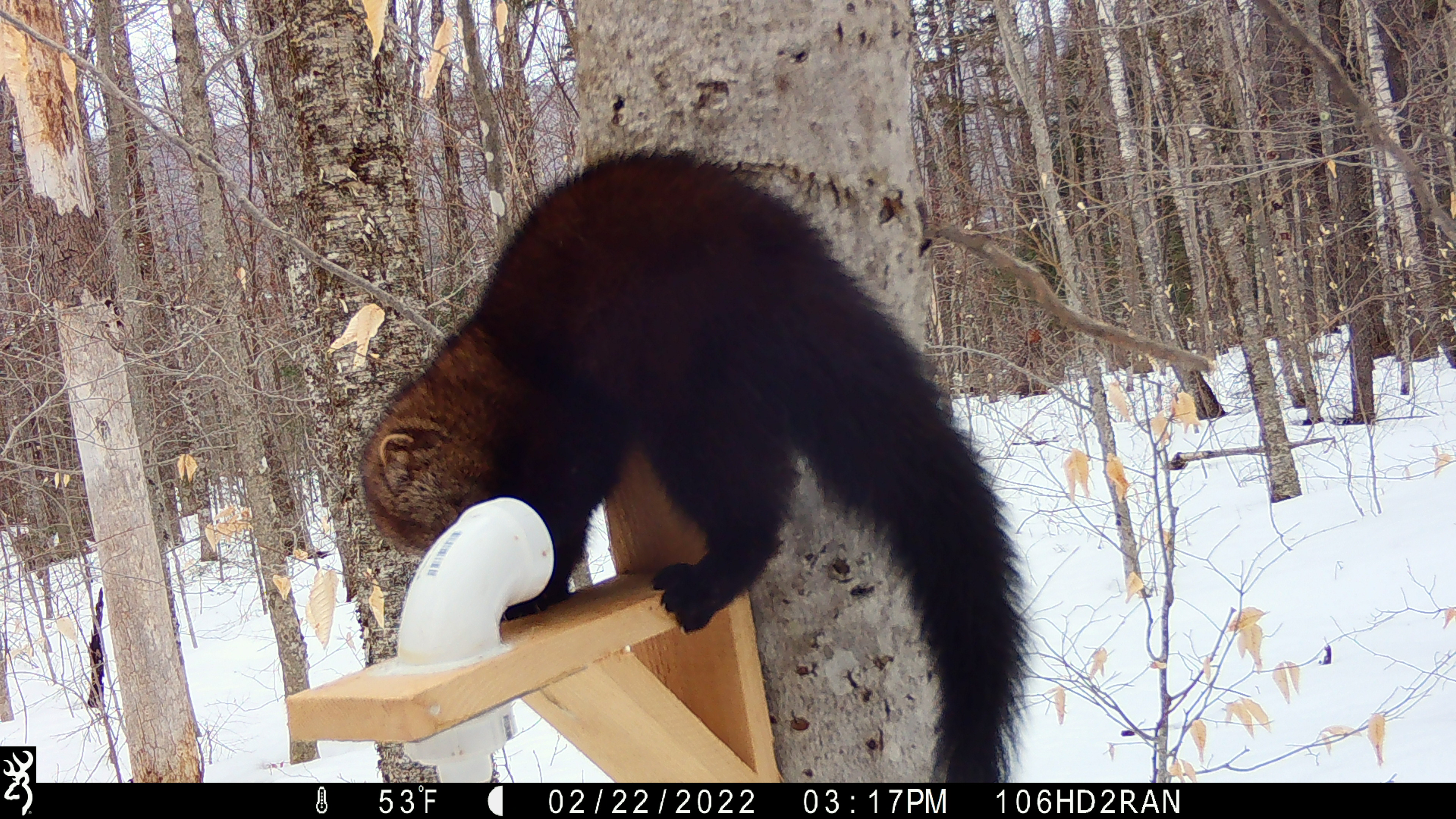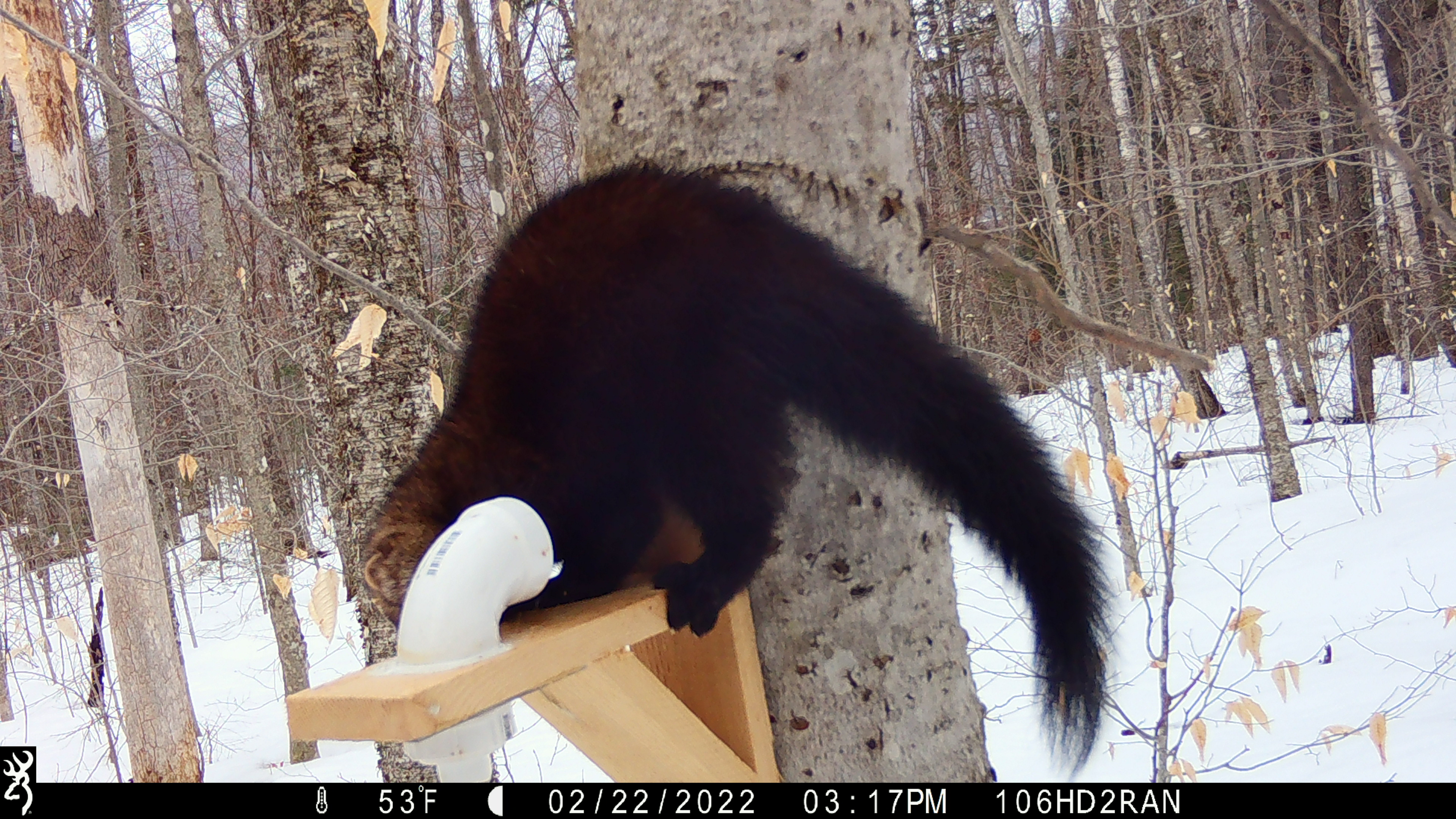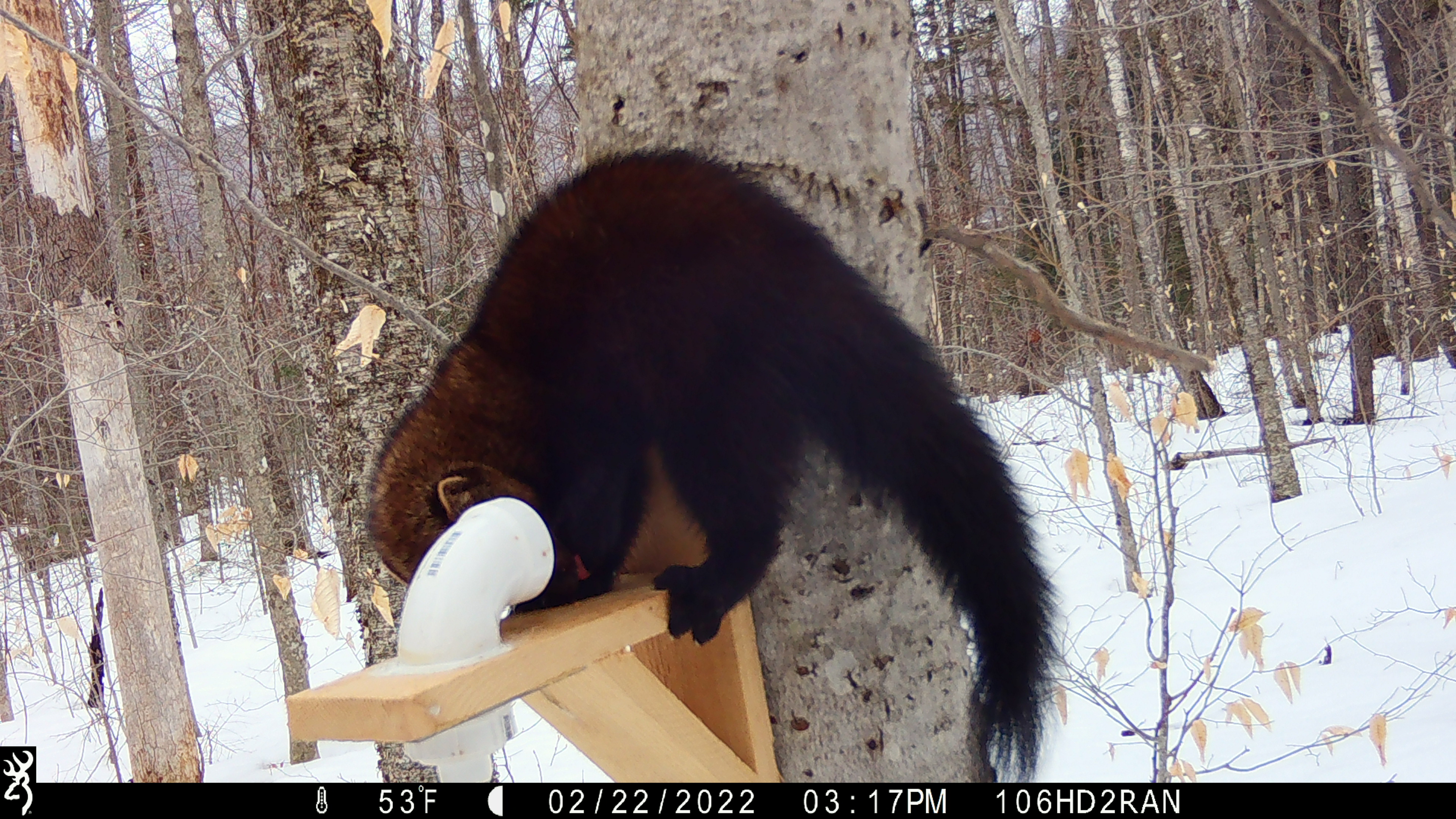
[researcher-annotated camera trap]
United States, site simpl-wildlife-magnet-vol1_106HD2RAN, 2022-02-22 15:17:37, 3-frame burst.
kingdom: Animalia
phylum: Chordata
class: Mammalia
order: Carnivora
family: Mustelidae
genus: Pekania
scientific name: Pekania pennanti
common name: fisher